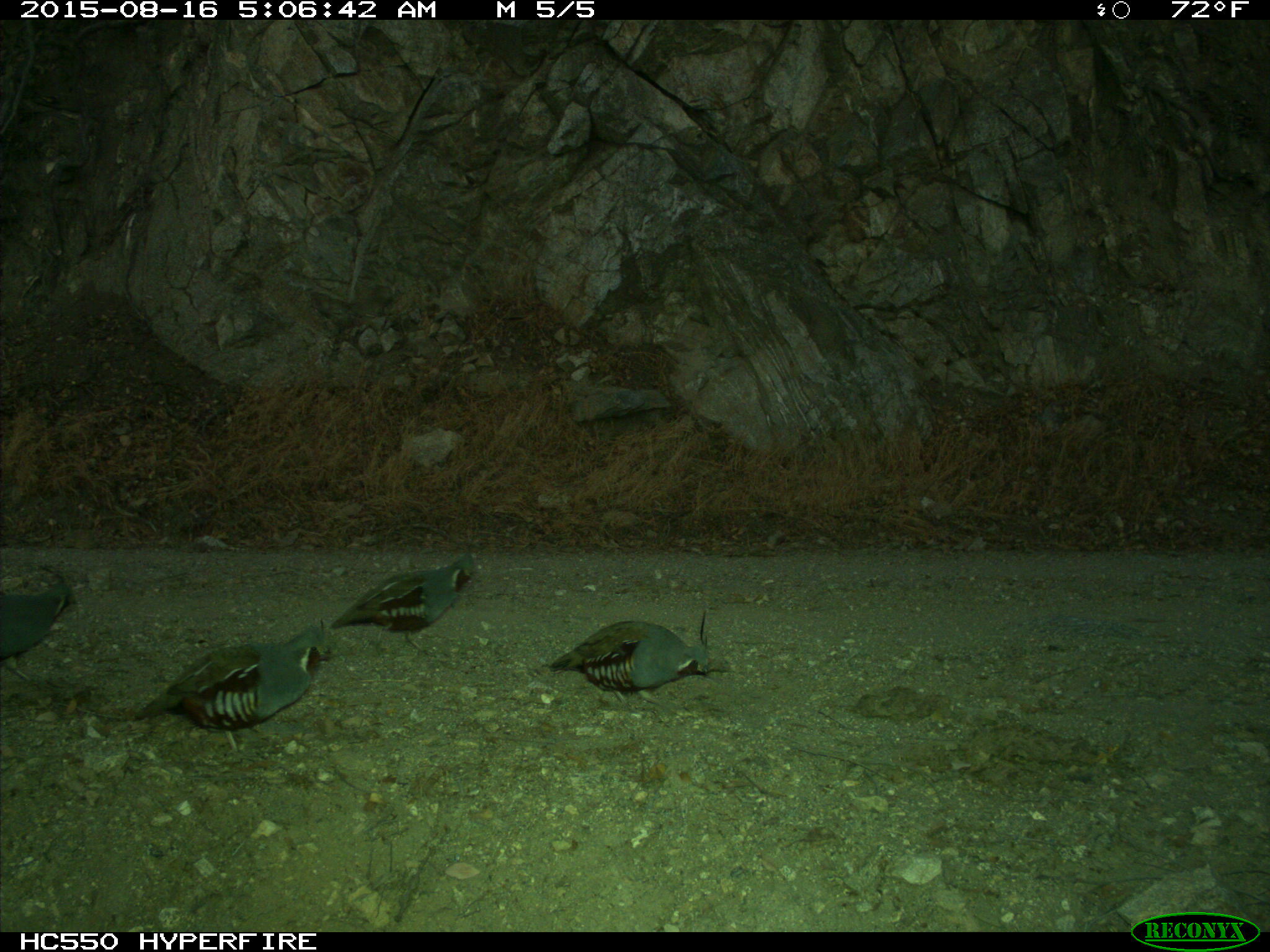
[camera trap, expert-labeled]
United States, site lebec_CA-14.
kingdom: Animalia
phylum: Chordata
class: Aves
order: Galliformes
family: Odontophoridae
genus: Callipepla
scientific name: Callipepla californica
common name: california quail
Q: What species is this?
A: Callipepla californica (california quail).